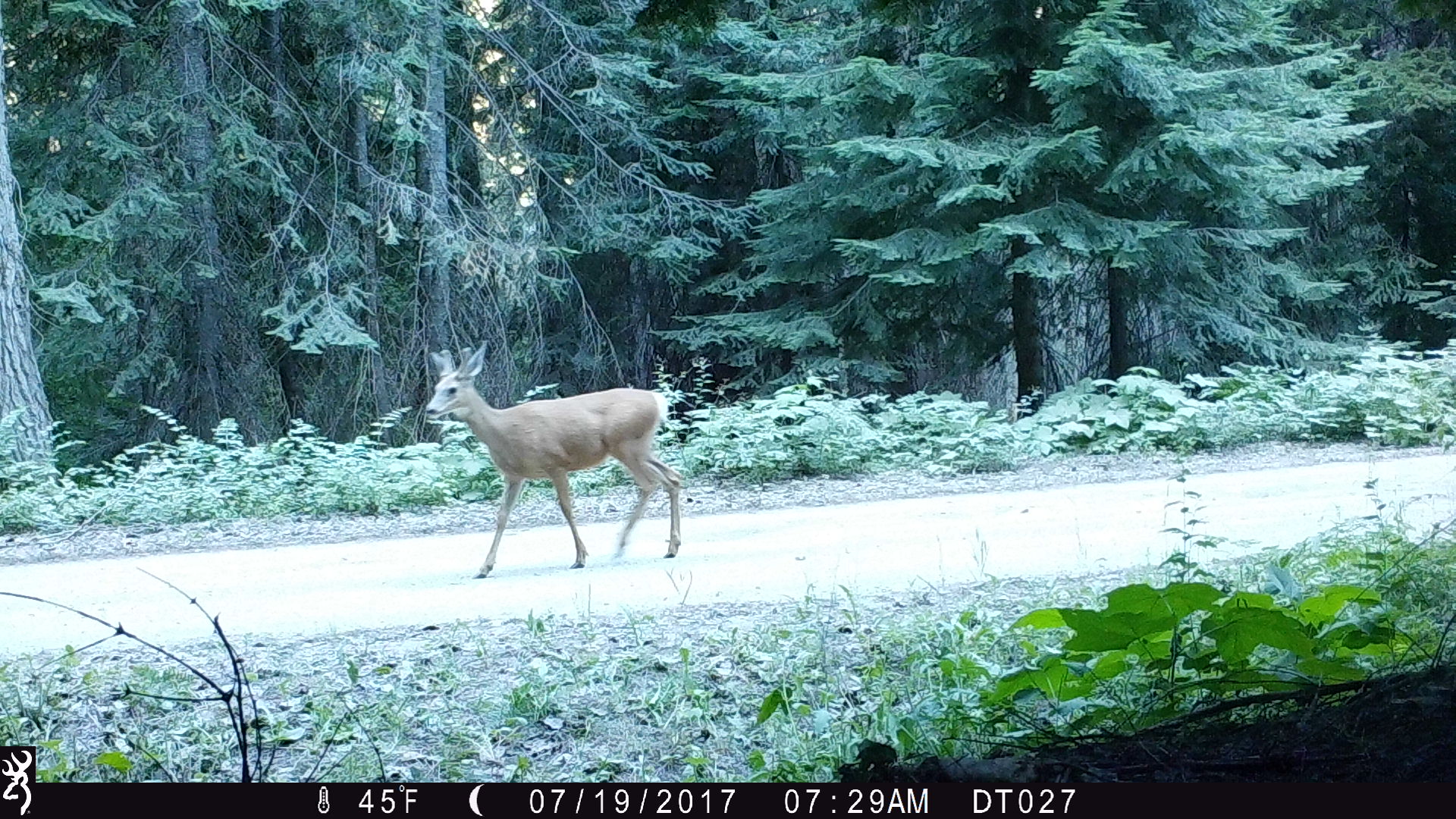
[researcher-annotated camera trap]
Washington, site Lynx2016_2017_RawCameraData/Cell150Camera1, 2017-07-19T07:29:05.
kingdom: Animalia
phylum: Chordata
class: Mammalia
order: Artiodactyla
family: Cervidae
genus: Odocoileus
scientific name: Odocoileus hemionus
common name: mule deer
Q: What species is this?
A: Odocoileus hemionus (mule deer).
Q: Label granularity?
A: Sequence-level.